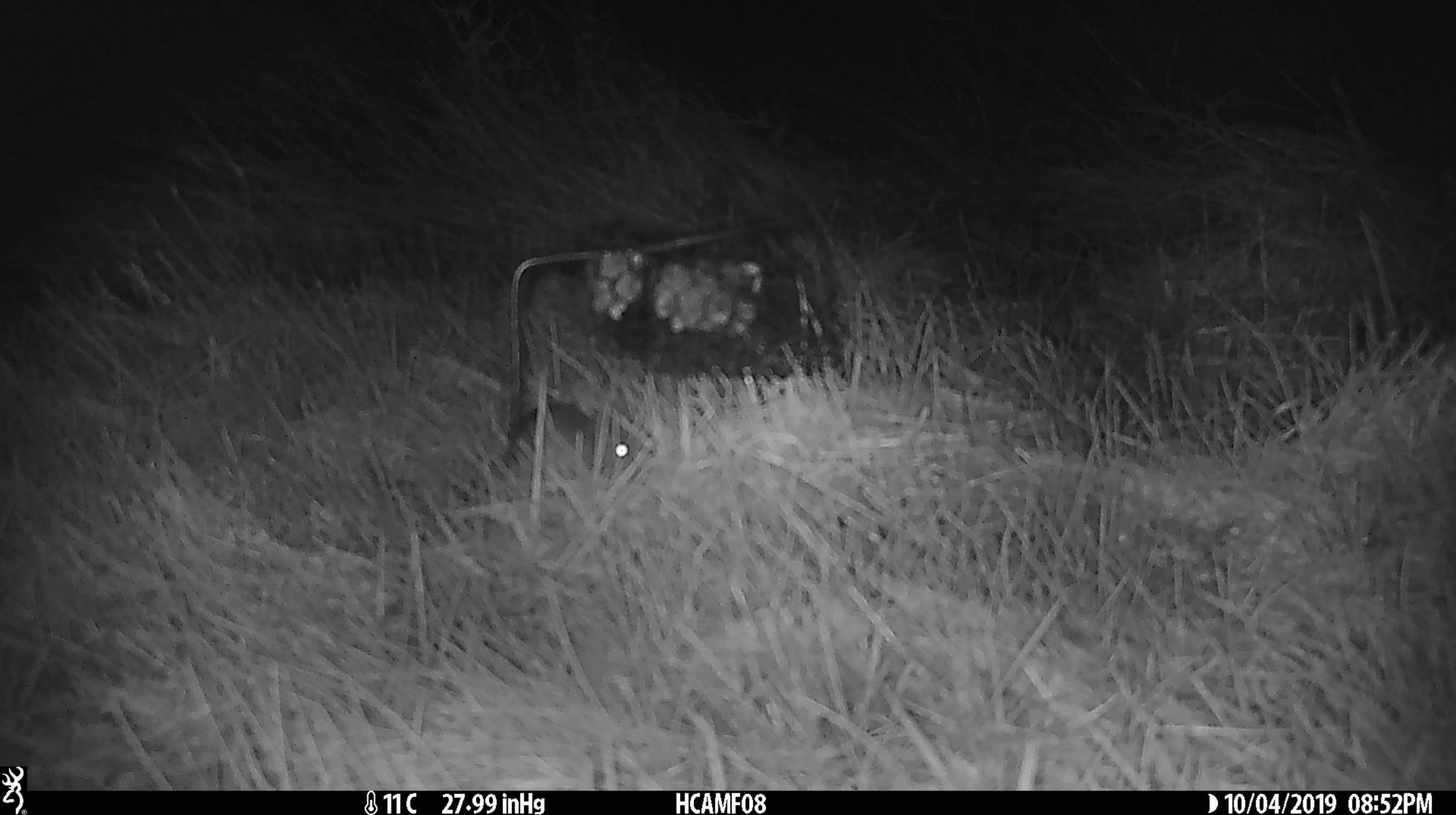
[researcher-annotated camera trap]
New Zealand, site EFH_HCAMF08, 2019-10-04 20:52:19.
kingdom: Animalia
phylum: Chordata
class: Mammalia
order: Rodentia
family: Muridae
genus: Mus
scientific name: Mus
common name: mouse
Mouse (Mus).